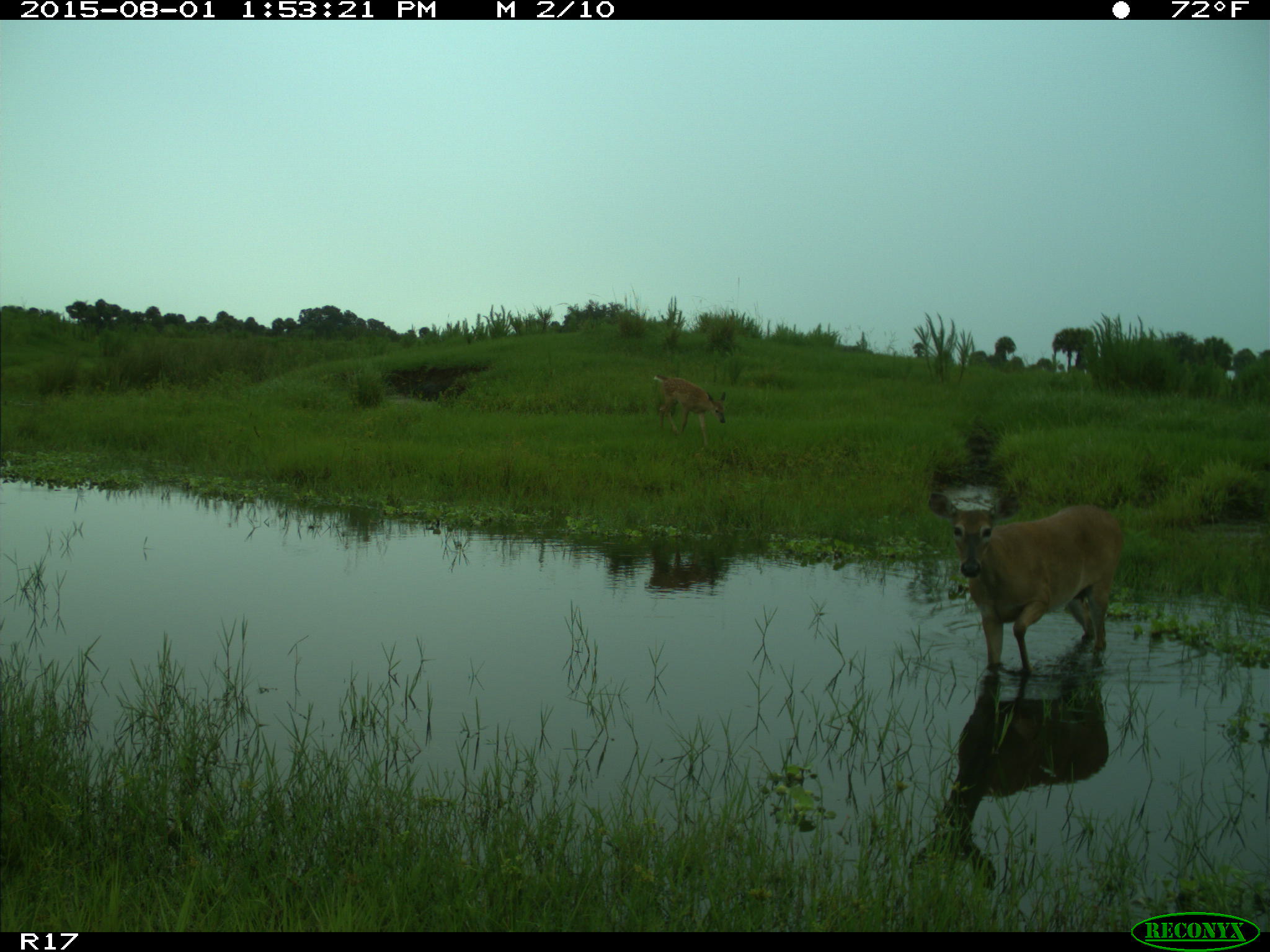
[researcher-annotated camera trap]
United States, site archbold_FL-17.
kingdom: Animalia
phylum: Chordata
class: Mammalia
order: Artiodactyla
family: Cervidae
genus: Odocoileus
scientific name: Odocoileus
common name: deer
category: unidentified deer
Unidentified deer (deer) (Odocoileus).